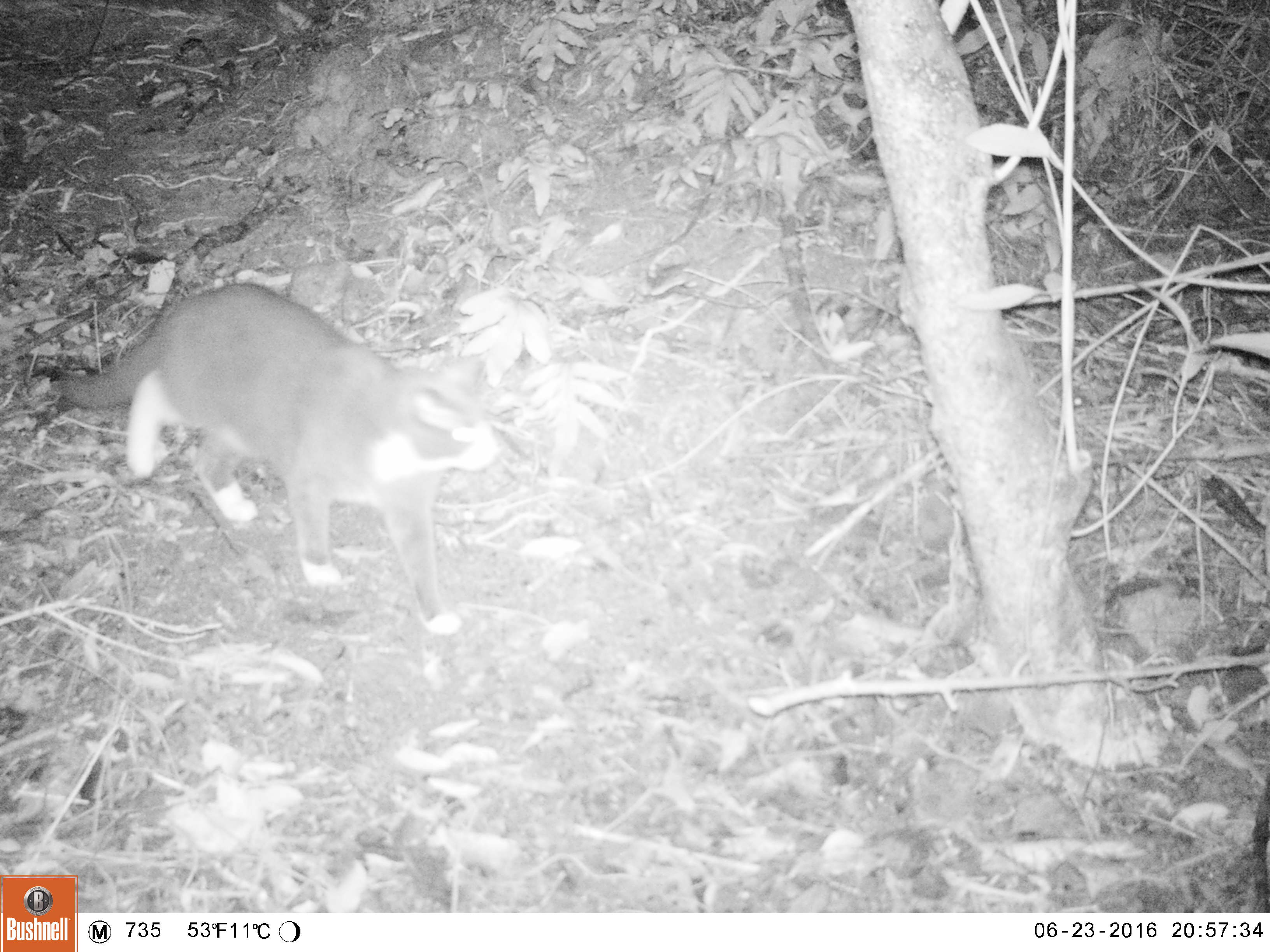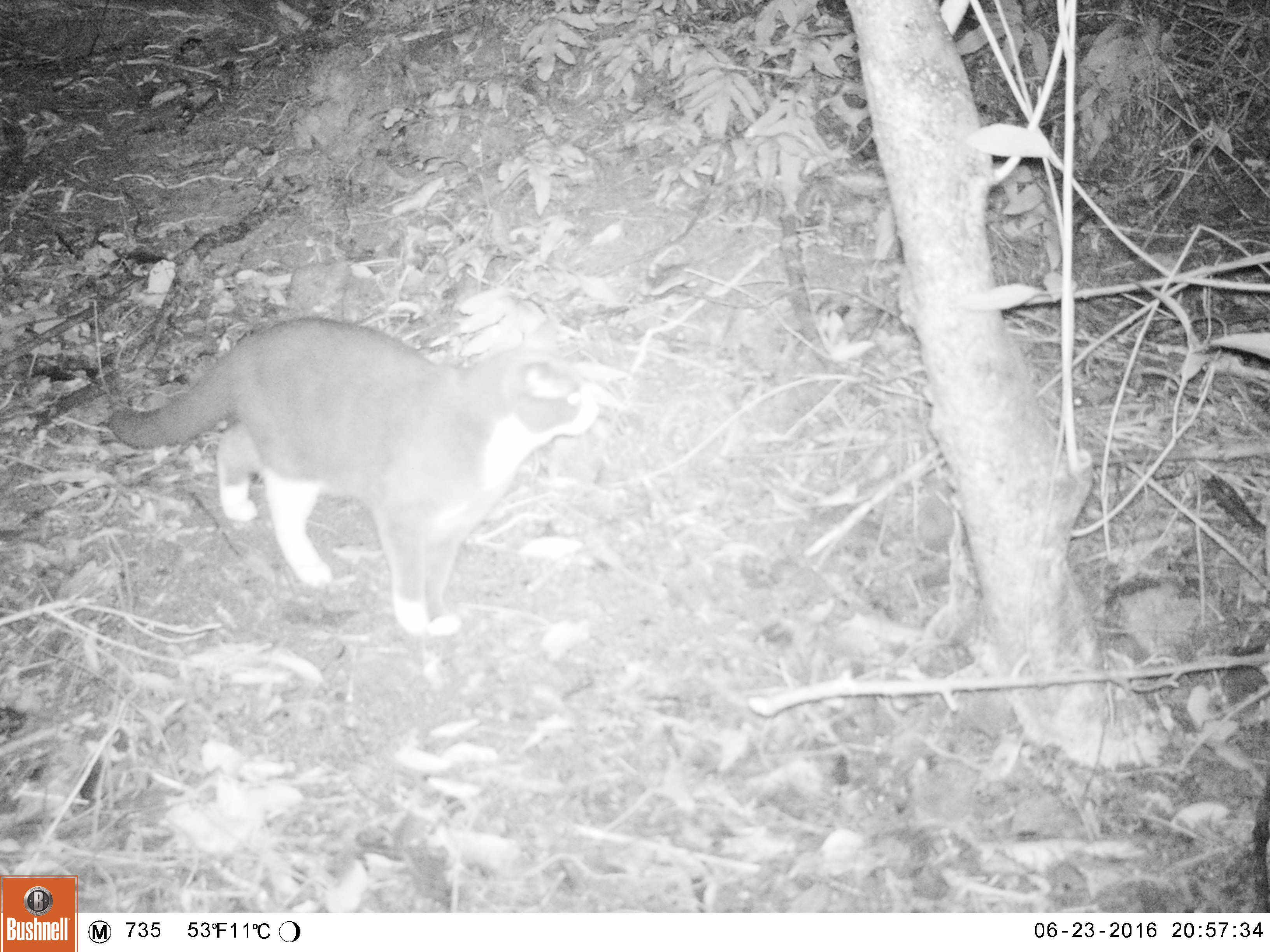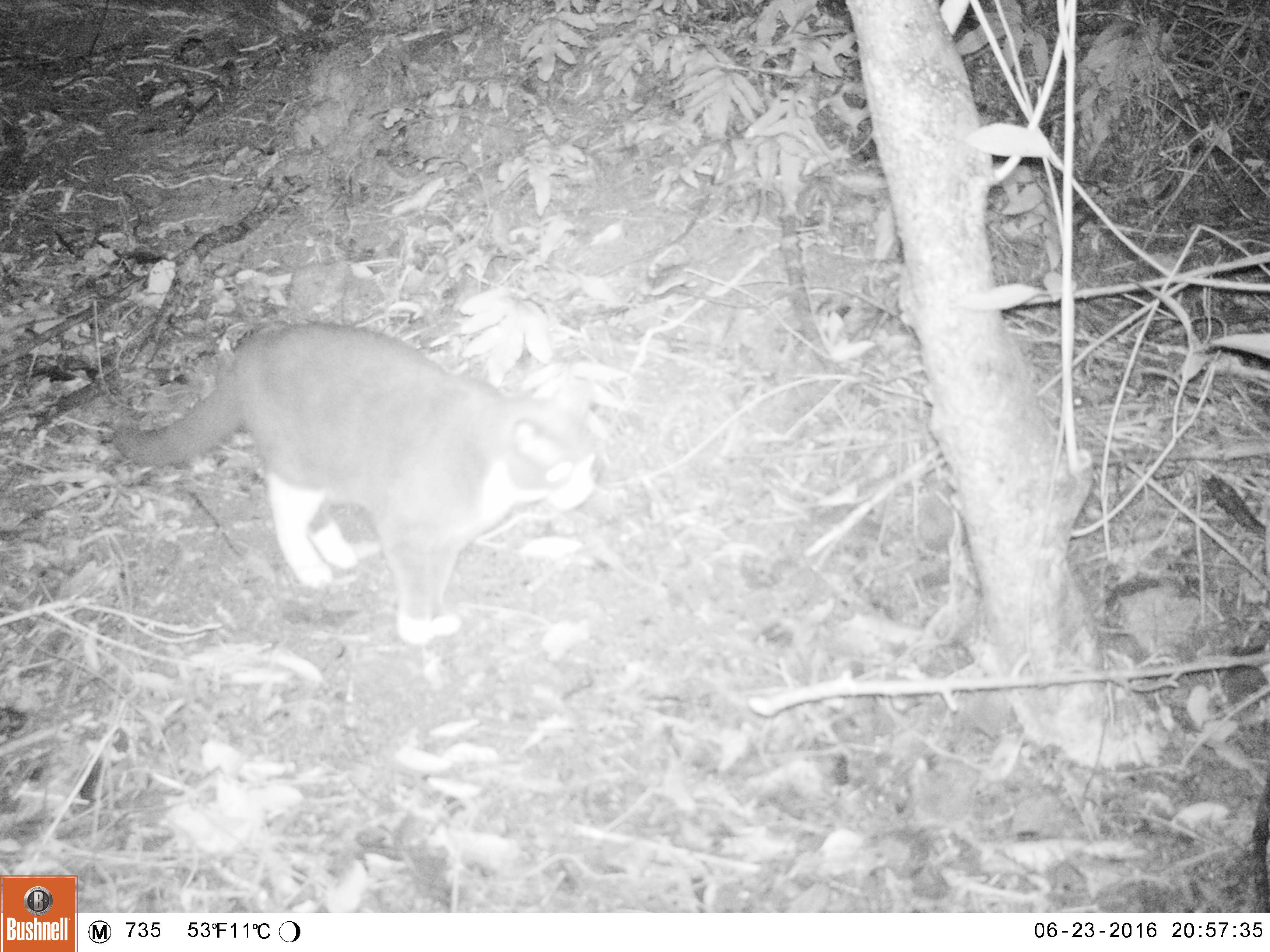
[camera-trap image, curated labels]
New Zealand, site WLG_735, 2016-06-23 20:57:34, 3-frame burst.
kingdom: Animalia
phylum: Chordata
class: Mammalia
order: Carnivora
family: Felidae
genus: Felis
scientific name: Felis catus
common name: domestic cat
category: cat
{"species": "cat (domestic cat) (Felis catus)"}